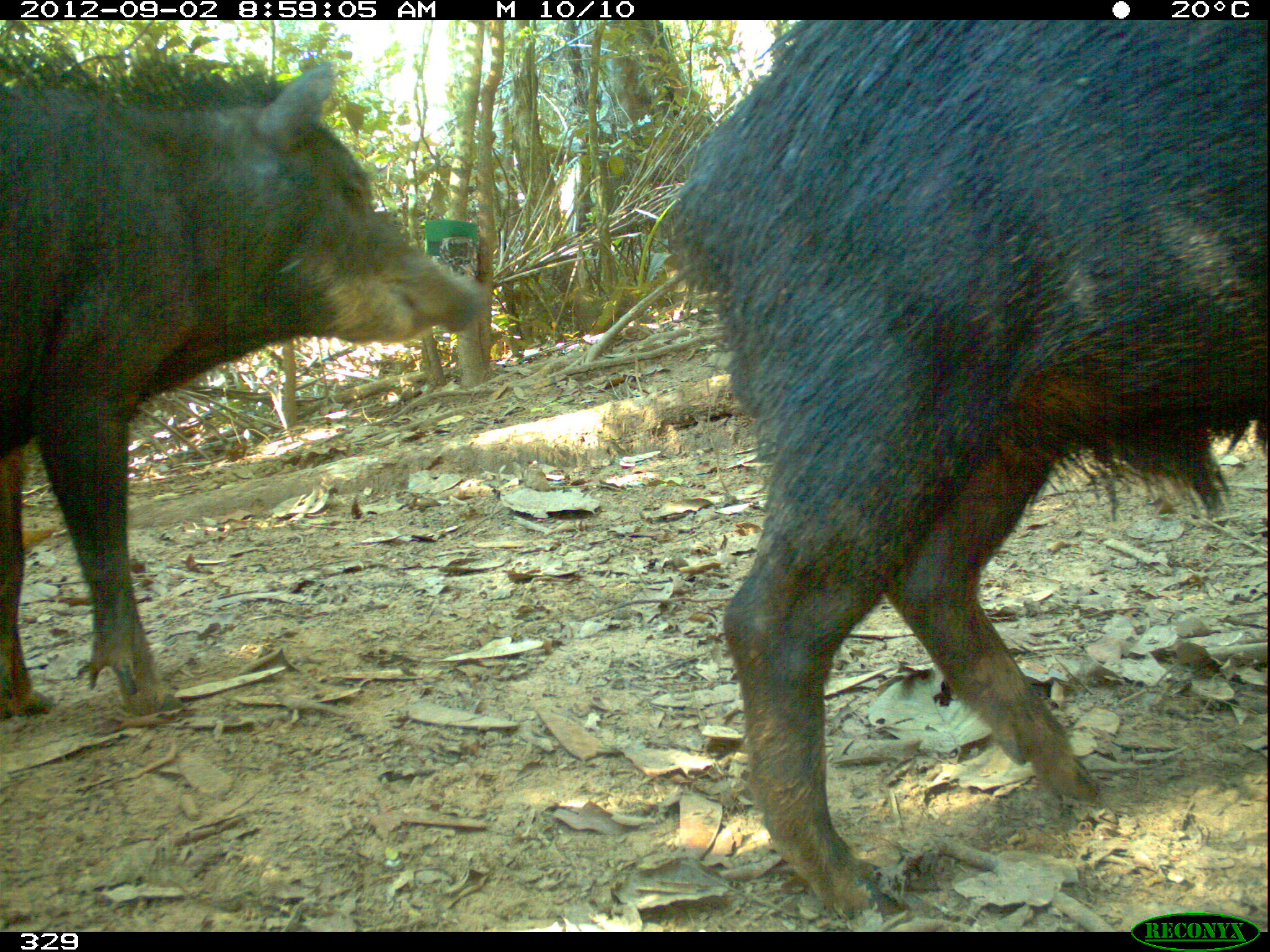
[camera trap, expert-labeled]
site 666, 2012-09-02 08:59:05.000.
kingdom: Animalia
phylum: Chordata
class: Mammalia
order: Artiodactyla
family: Tayassuidae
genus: Tayassu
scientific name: Tayassu pecari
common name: white-lipped peccary